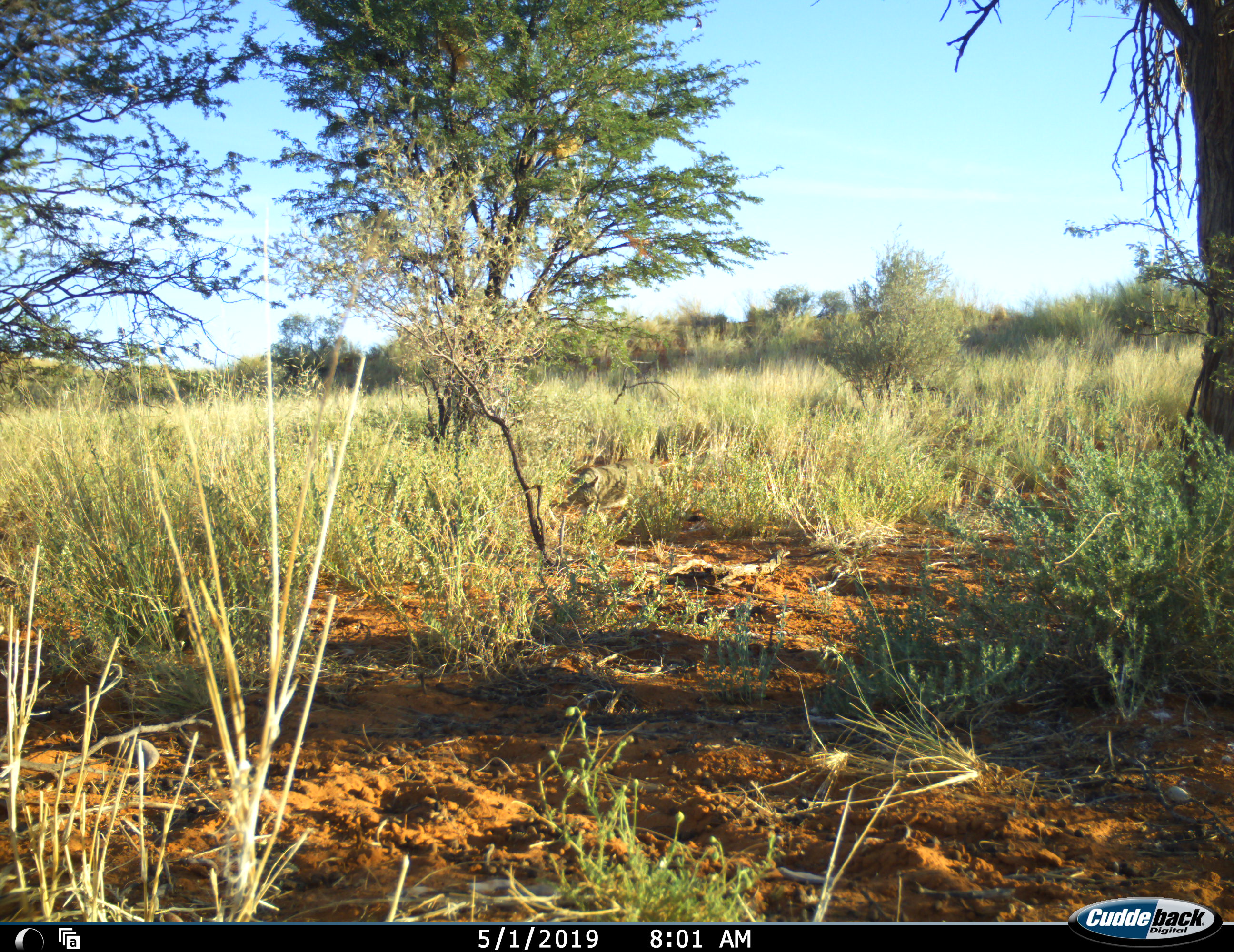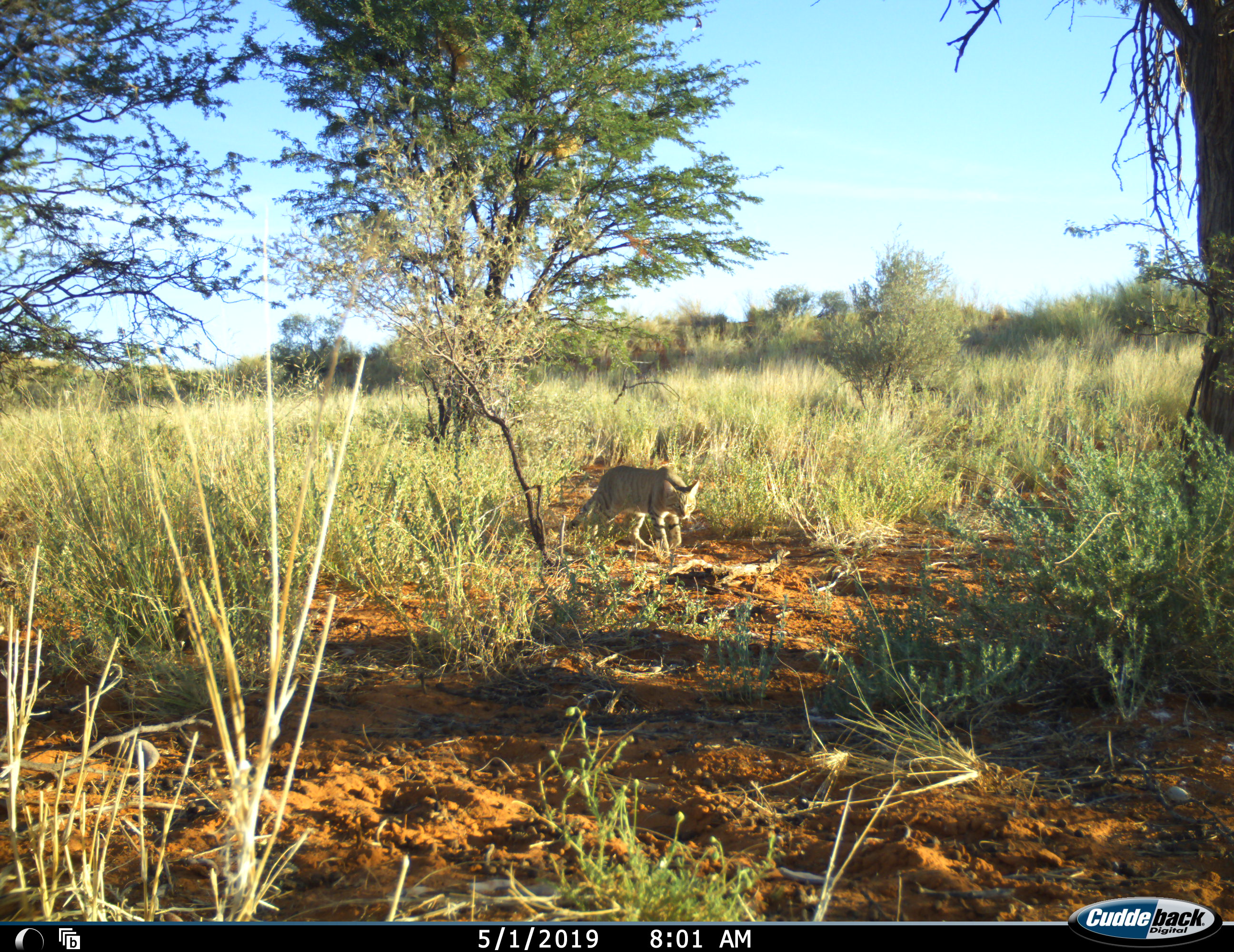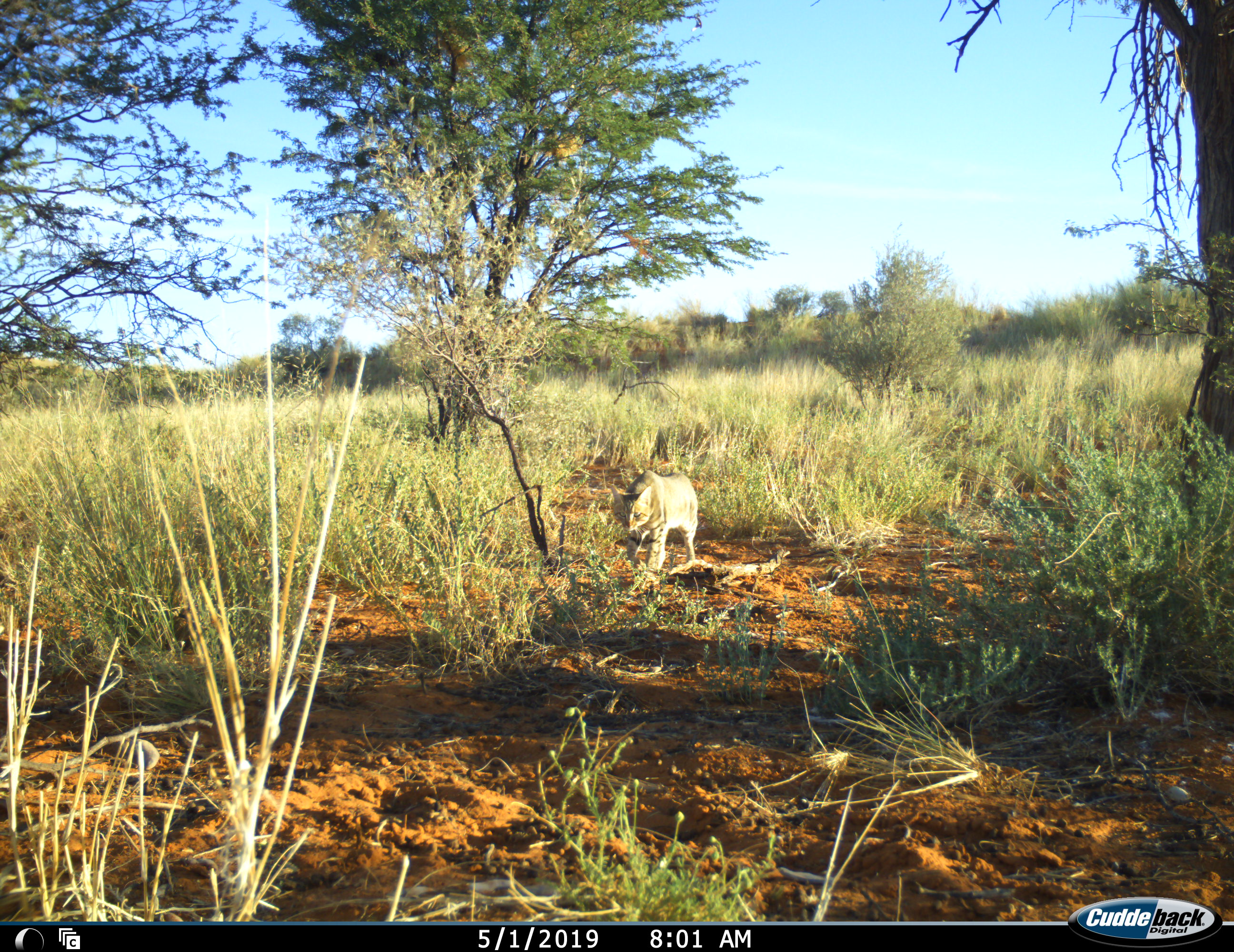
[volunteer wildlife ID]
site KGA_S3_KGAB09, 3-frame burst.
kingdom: Animalia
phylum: Chordata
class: Mammalia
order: Carnivora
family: Felidae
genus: Felis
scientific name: Felis lybica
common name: african wild cat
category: africanwildcat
Africanwildcat (african wild cat) (Felis lybica), count 1. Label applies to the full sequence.